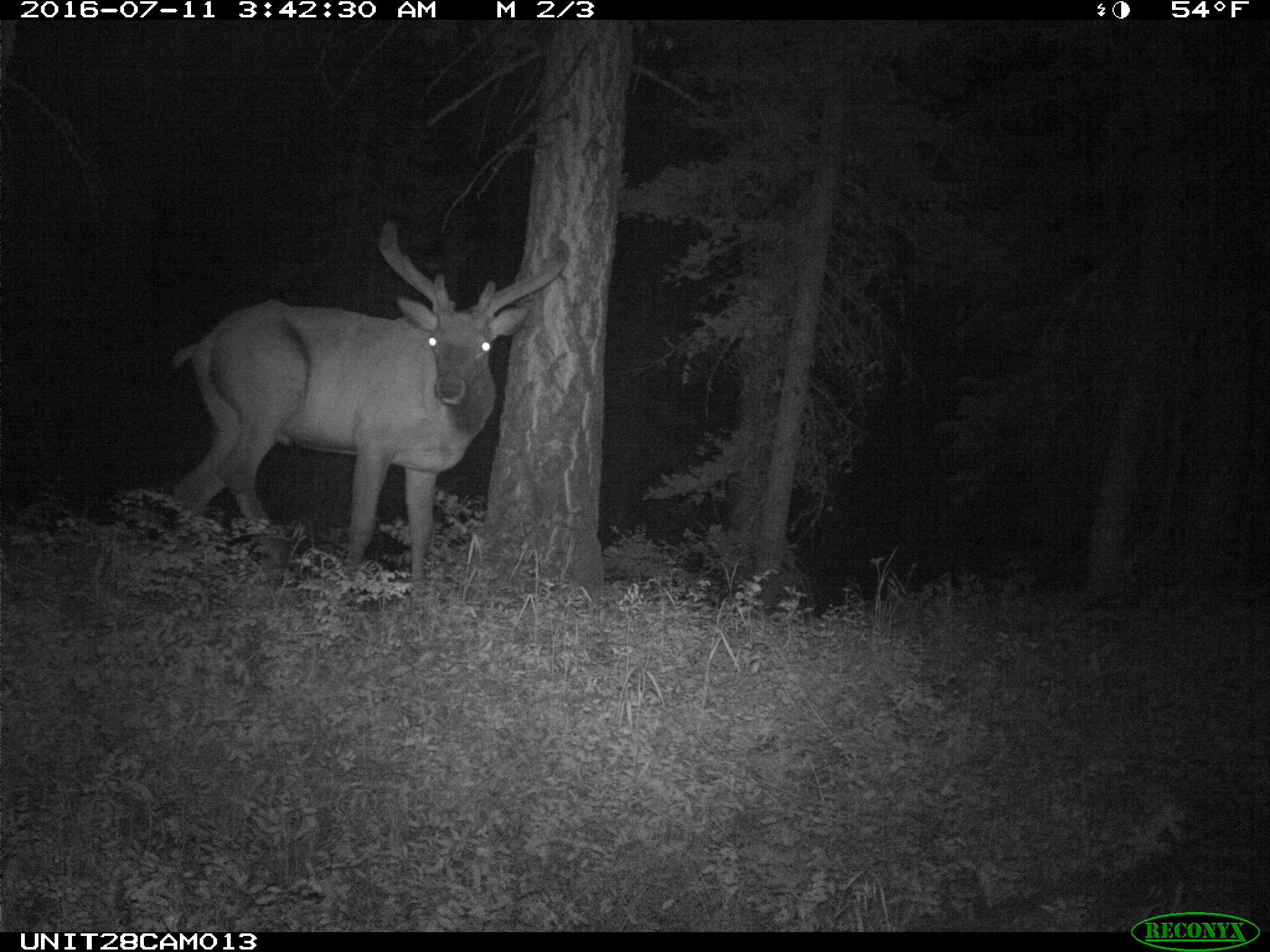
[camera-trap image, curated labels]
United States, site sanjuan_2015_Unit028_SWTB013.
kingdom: Animalia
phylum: Chordata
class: Mammalia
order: Artiodactyla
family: Cervidae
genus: Cervus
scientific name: Cervus elaphus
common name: red deer